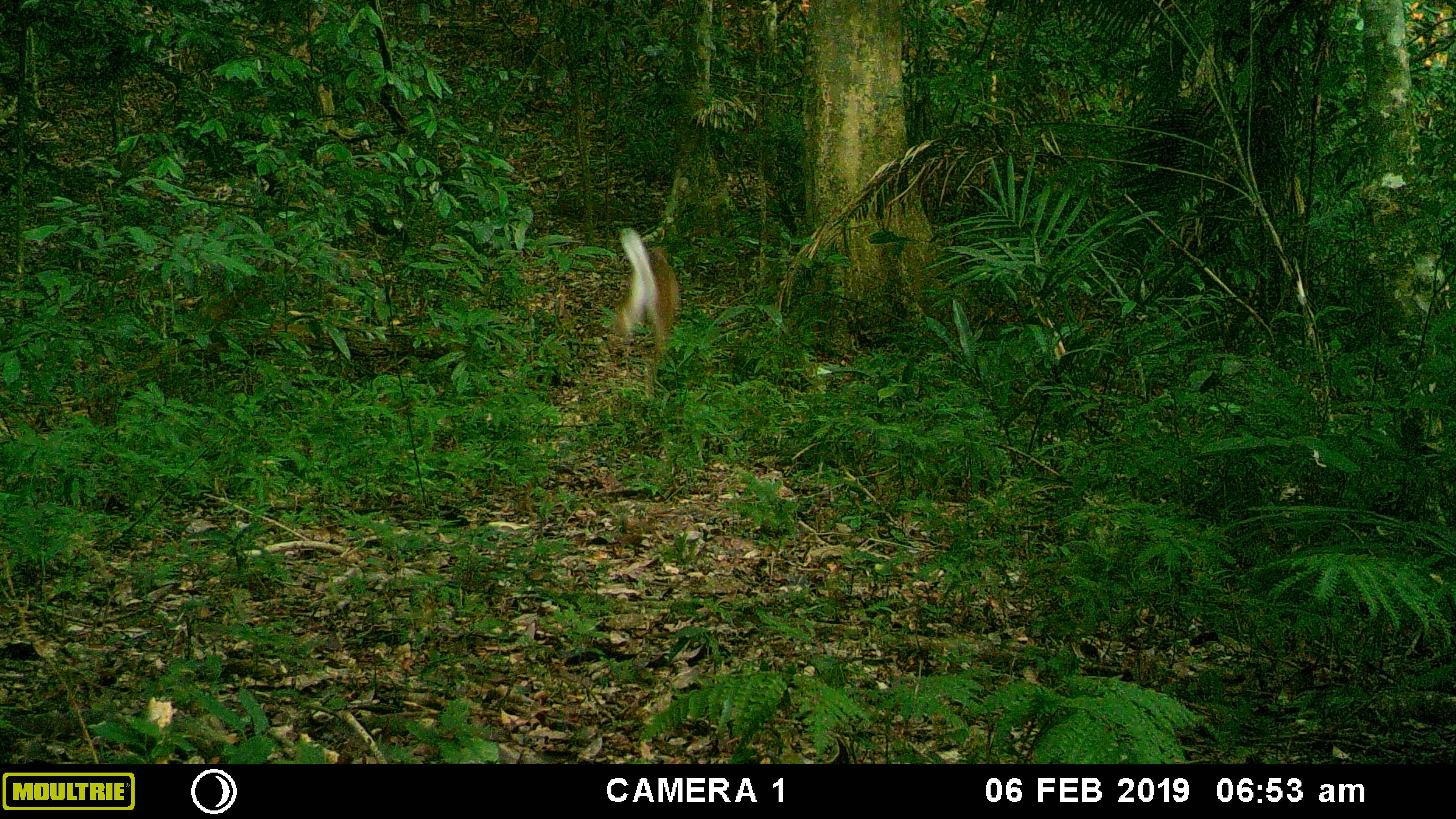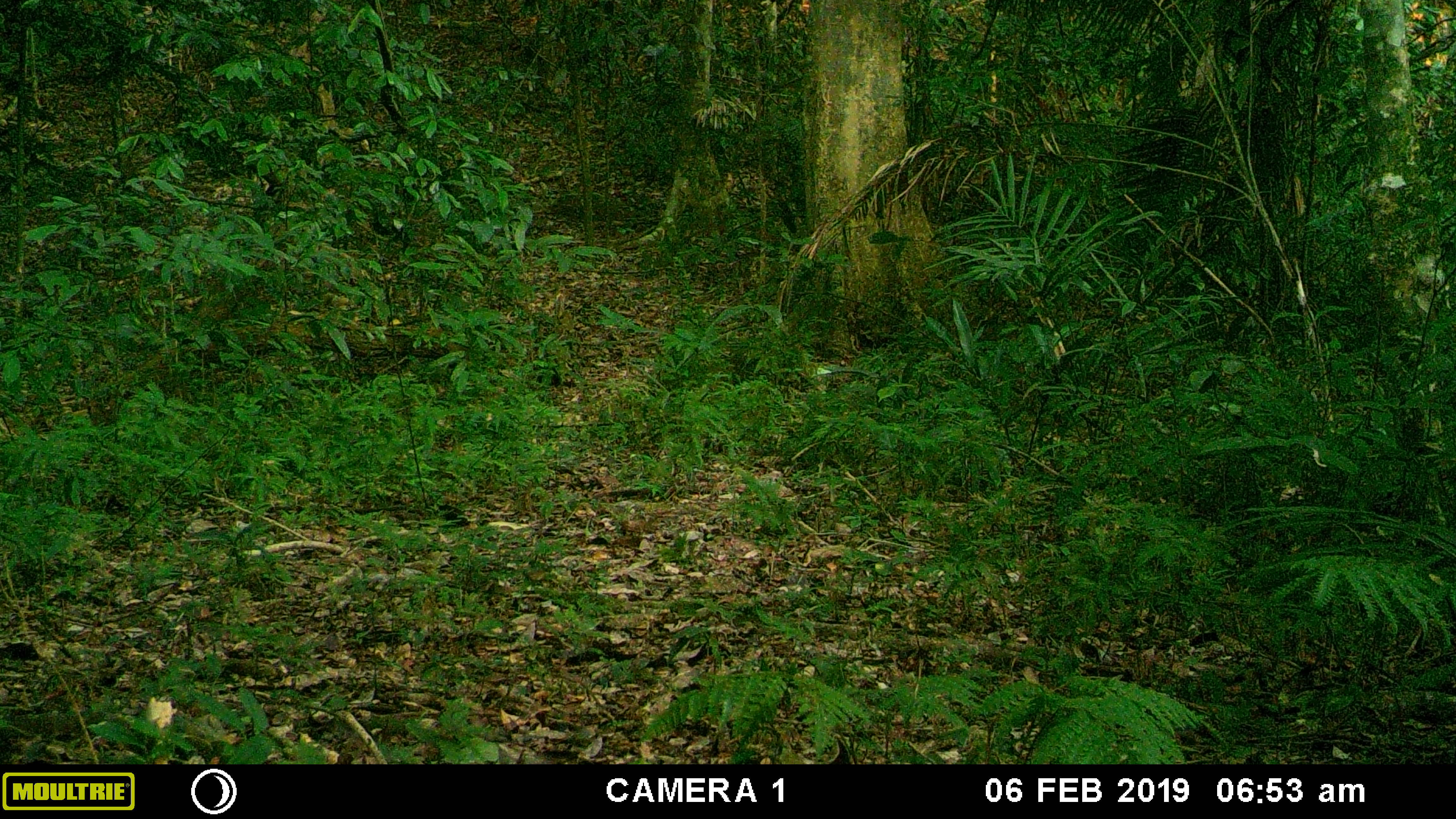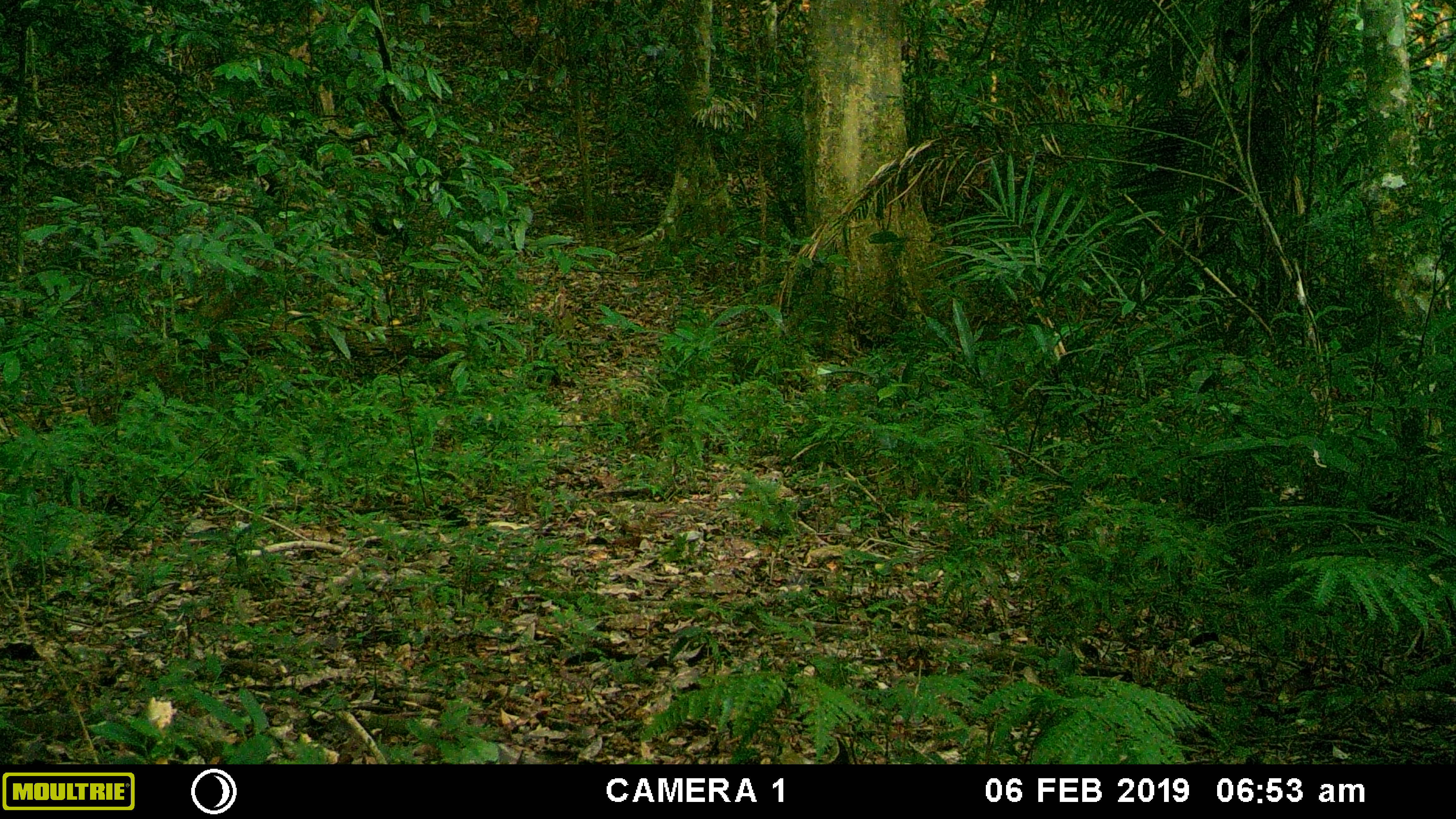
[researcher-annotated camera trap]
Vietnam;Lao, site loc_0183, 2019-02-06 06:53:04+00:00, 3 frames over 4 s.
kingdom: Animalia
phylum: Chordata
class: Mammalia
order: Artiodactyla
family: Cervidae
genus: Muntiacus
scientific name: Muntiacus vuquangensis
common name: large-antlered muntjac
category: large antlered muntjac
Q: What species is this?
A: Large antlered muntjac (large-antlered muntjac) (Muntiacus vuquangensis).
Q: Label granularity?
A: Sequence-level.